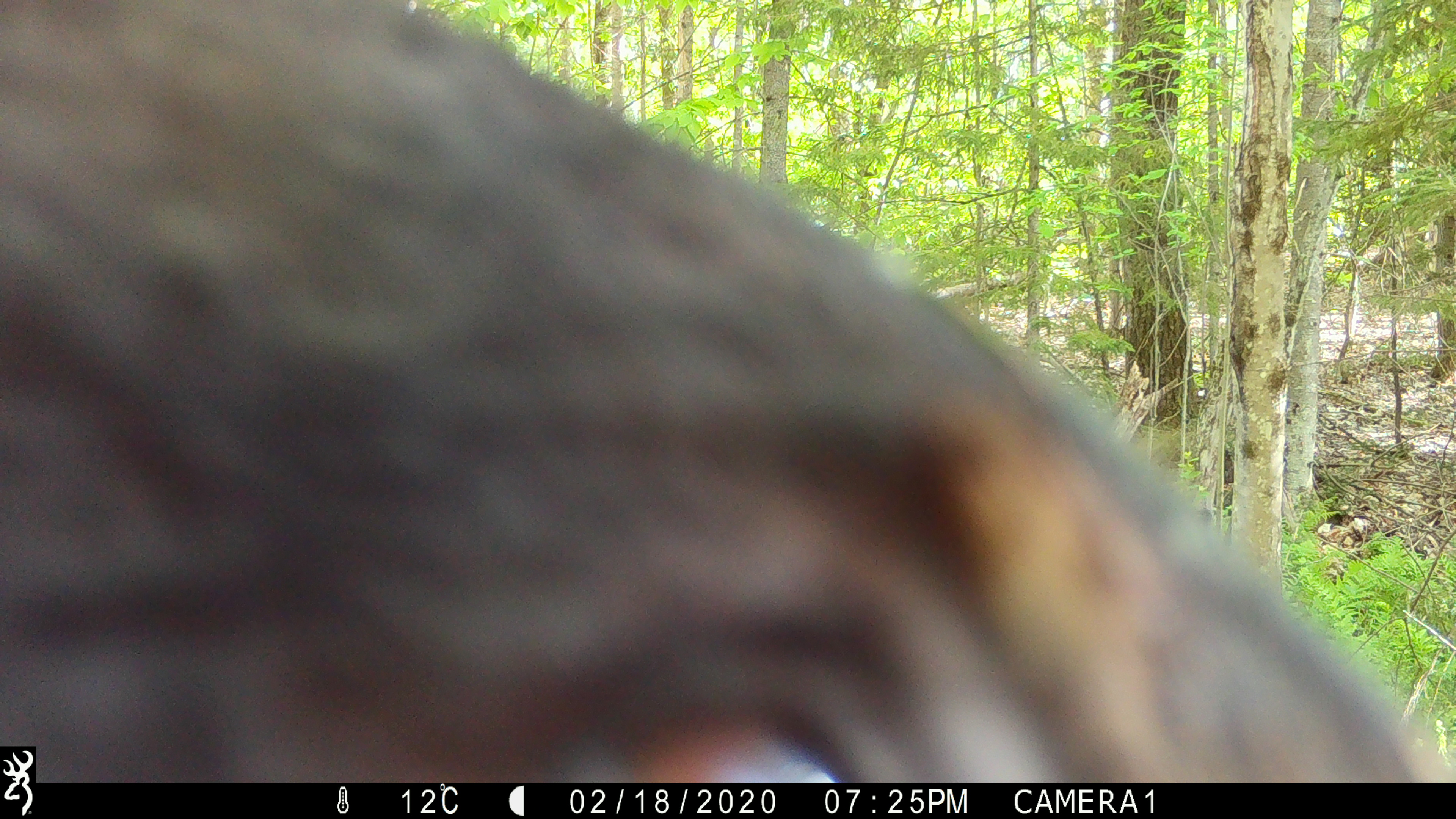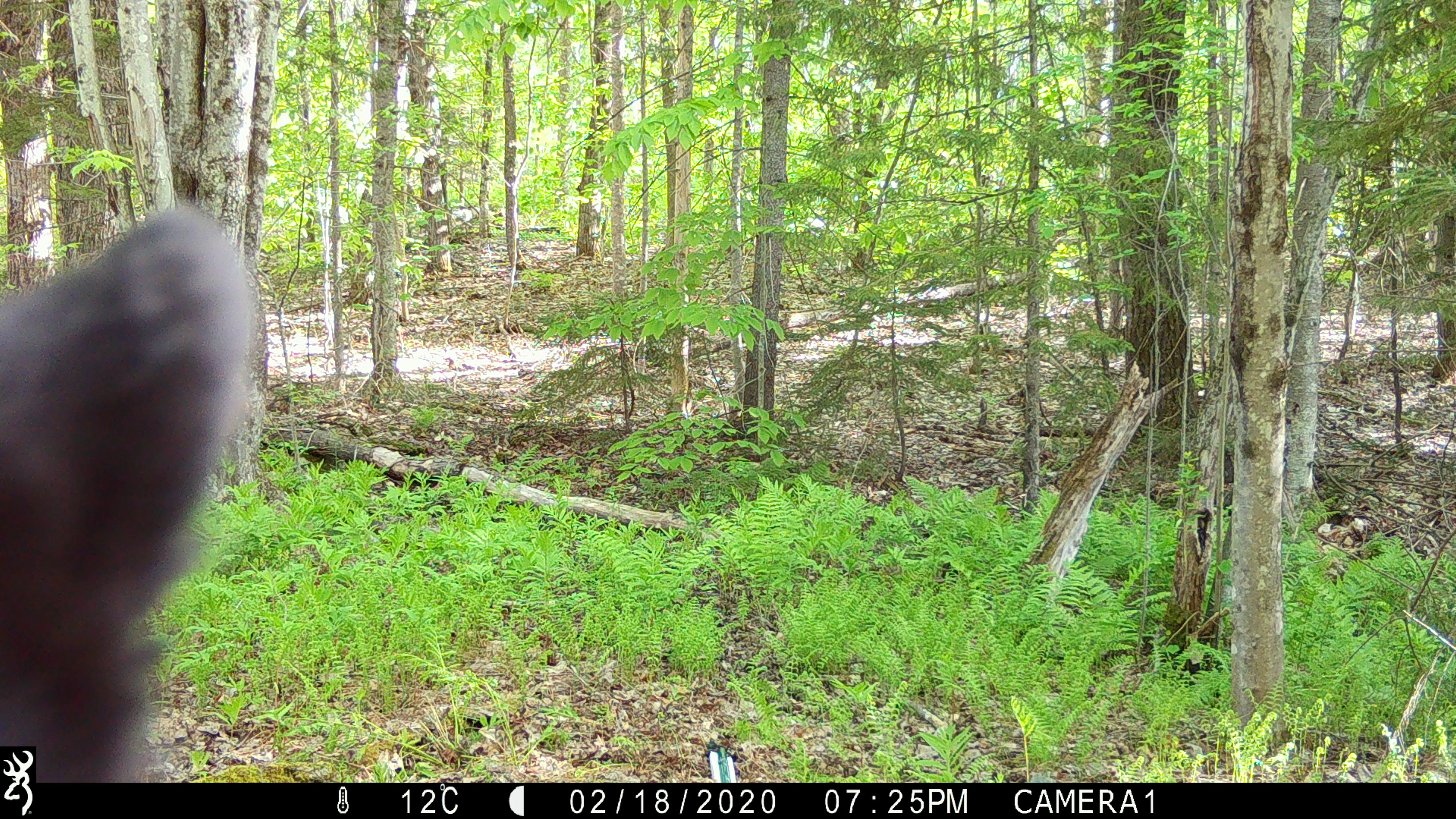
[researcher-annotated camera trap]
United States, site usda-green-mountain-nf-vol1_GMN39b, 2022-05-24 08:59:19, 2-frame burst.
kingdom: Animalia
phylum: Chordata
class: Mammalia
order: Carnivora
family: Ursidae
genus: Ursus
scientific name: Ursus americanus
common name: black bear